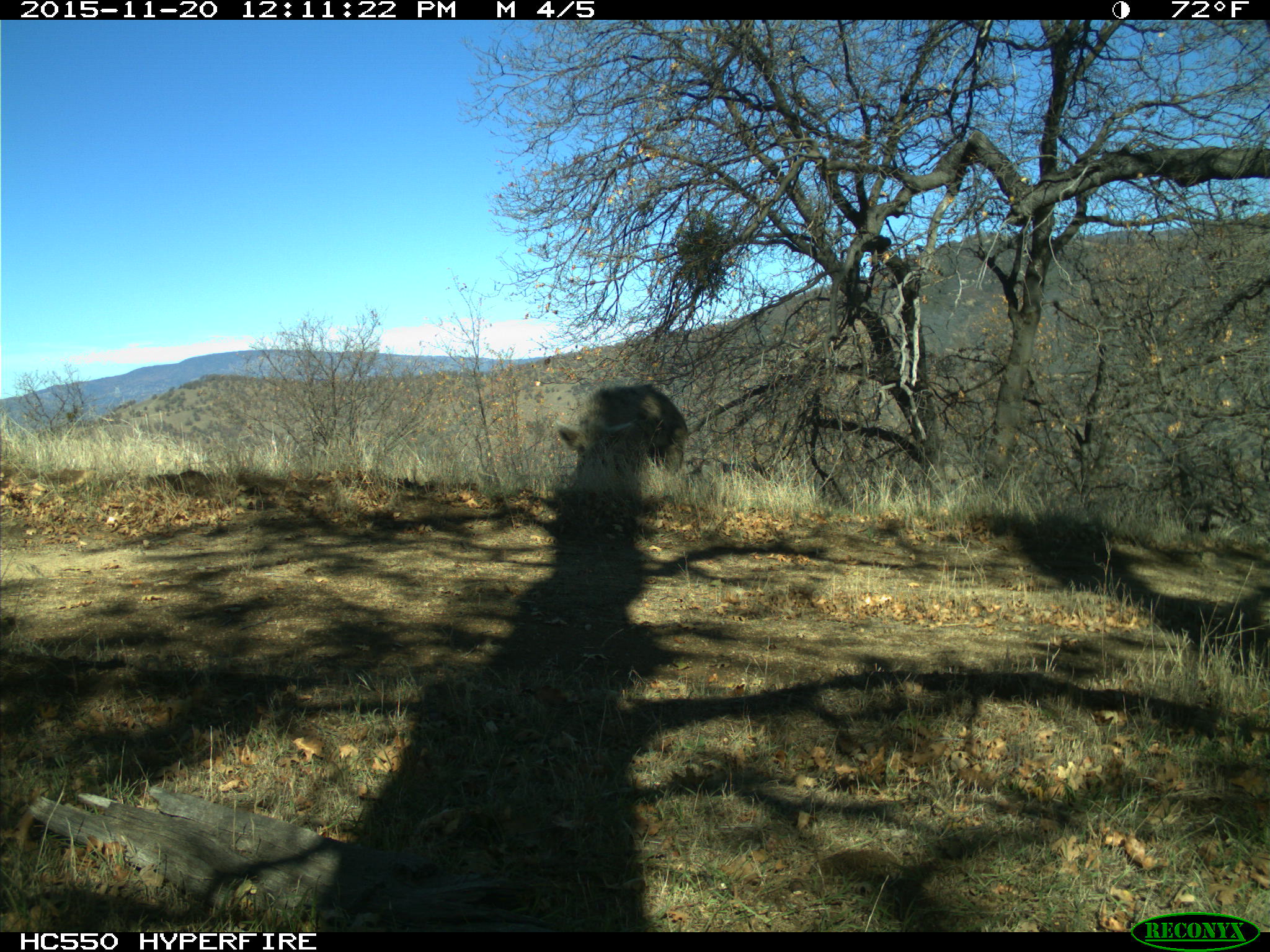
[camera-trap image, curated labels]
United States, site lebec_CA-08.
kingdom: Animalia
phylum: Chordata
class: Mammalia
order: Artiodactyla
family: Suidae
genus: Sus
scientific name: Sus scrofa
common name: wild boar